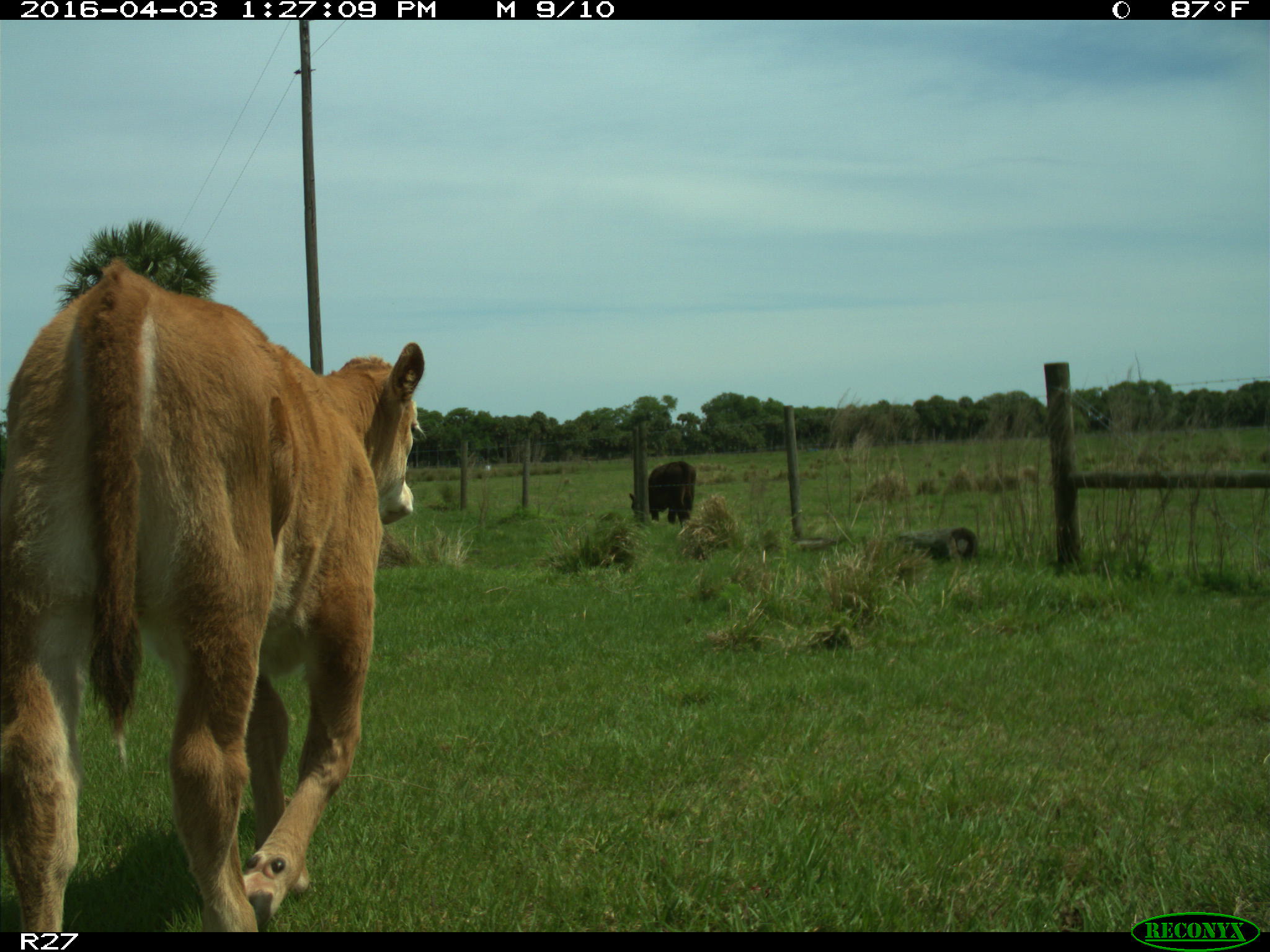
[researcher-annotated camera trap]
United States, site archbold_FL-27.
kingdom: Animalia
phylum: Chordata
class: Mammalia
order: Artiodactyla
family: Bovidae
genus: Bos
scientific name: Bos taurus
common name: domestic cow